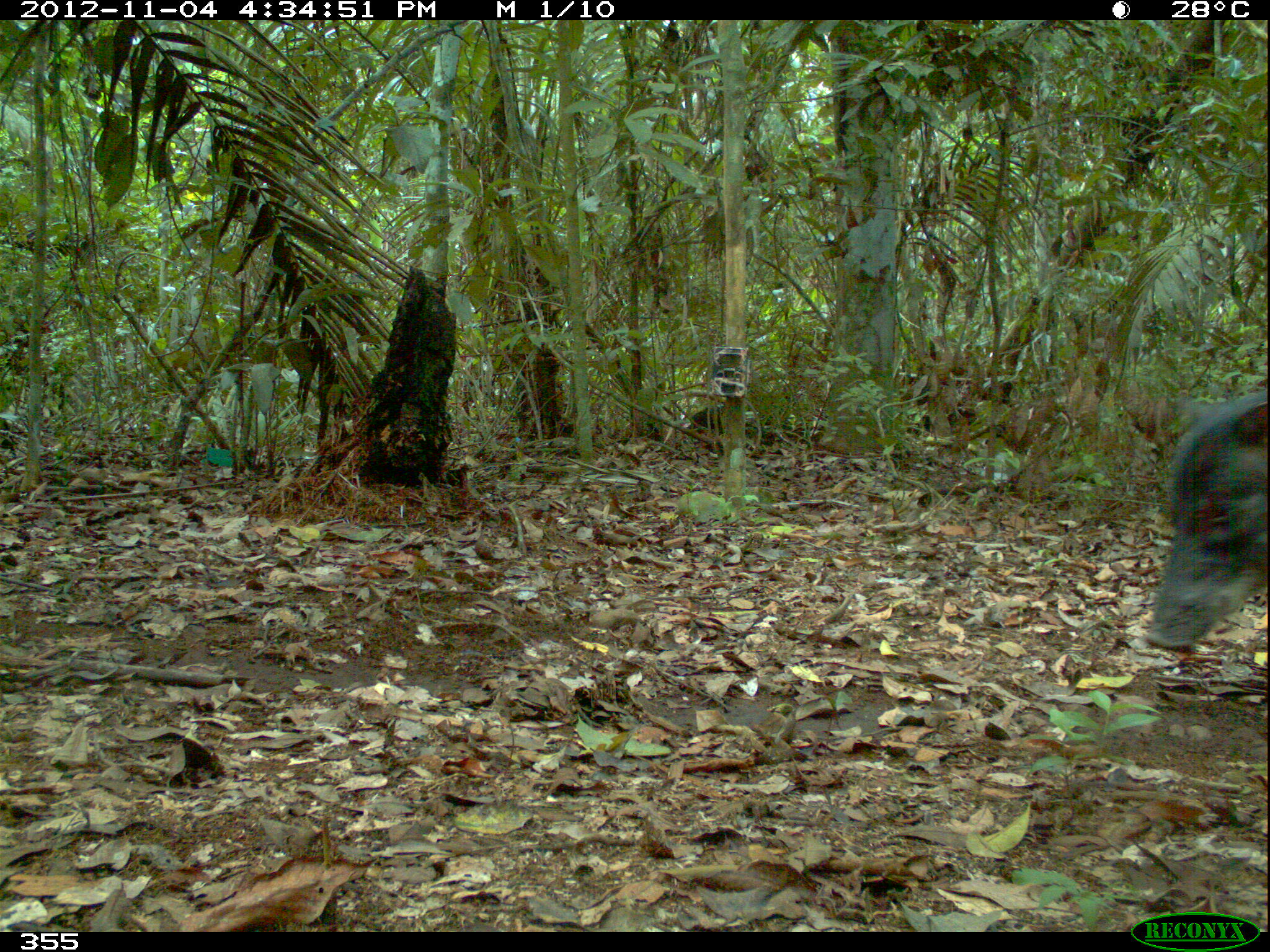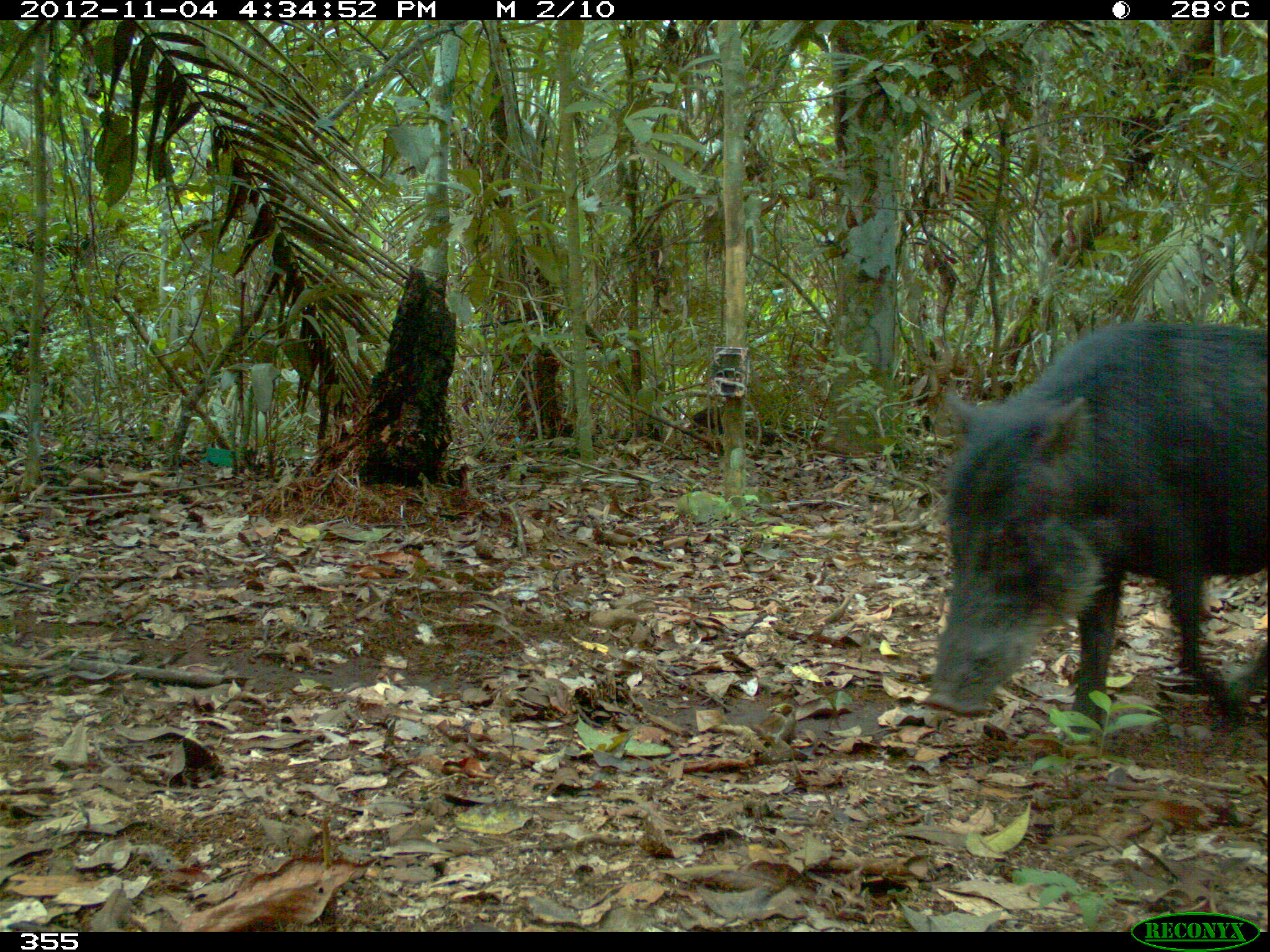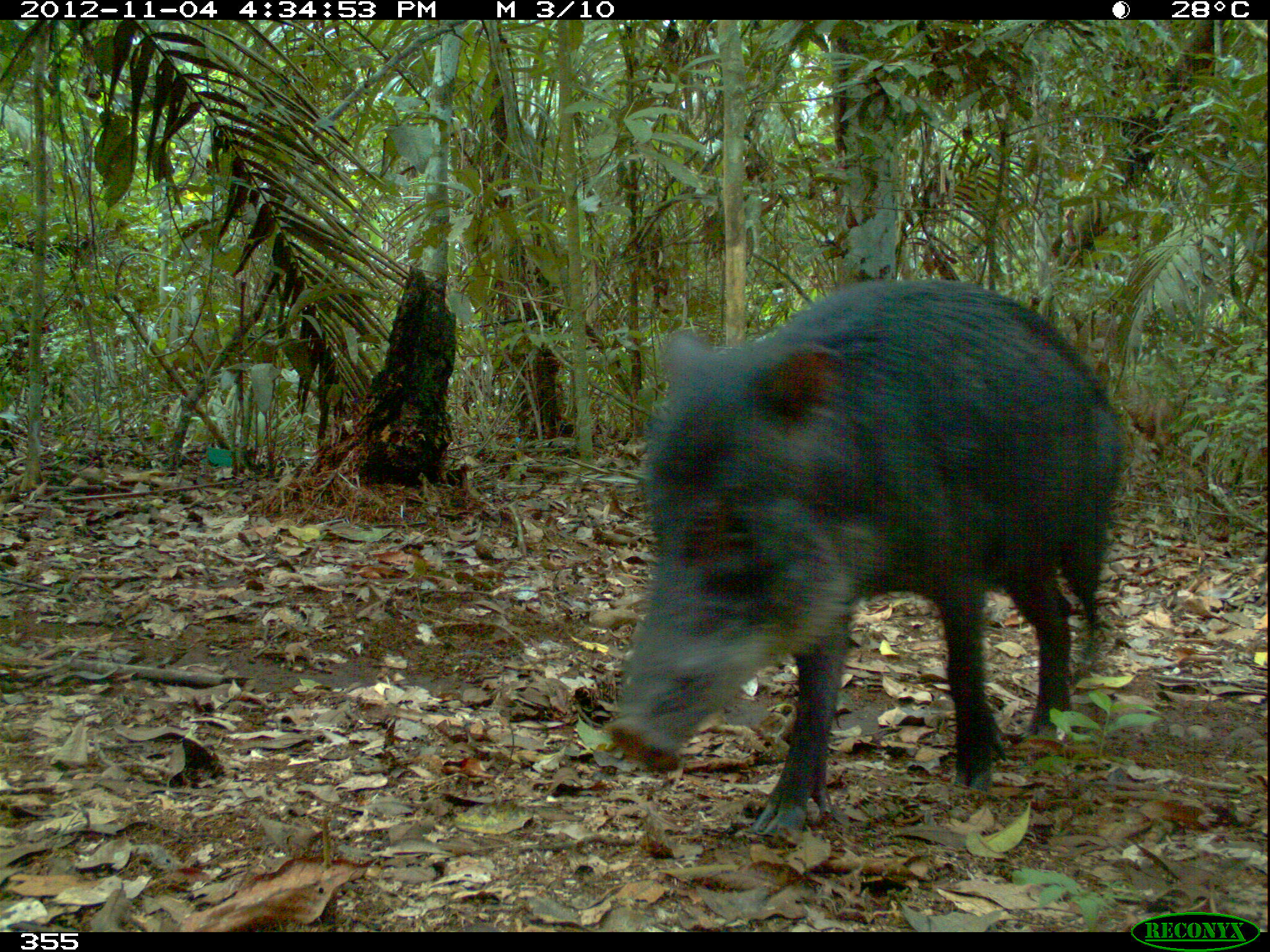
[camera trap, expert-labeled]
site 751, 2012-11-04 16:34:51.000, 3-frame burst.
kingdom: Animalia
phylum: Chordata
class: Mammalia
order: Artiodactyla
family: Tayassuidae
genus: Tayassu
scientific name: Tayassu pecari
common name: white-lipped peccary